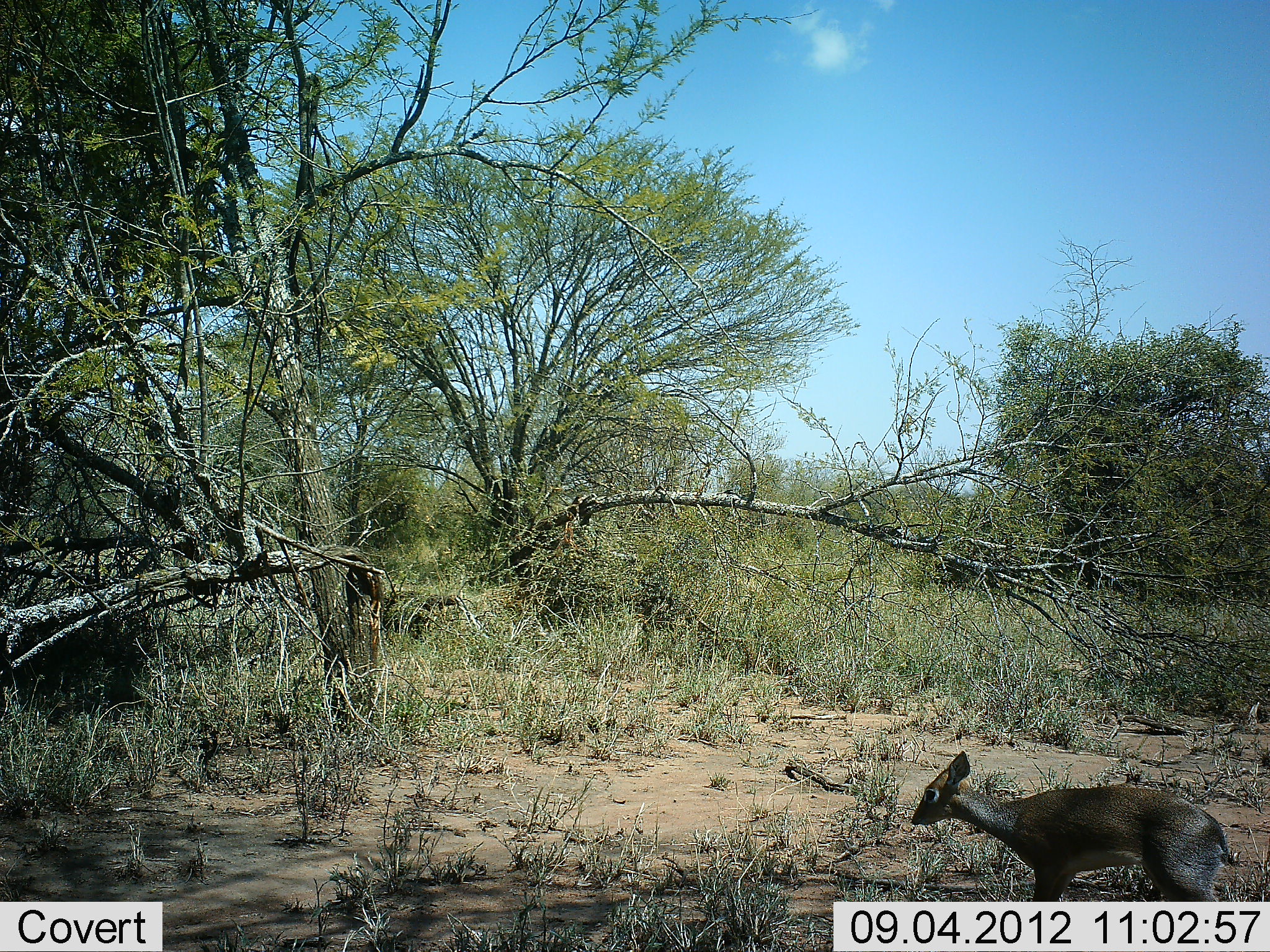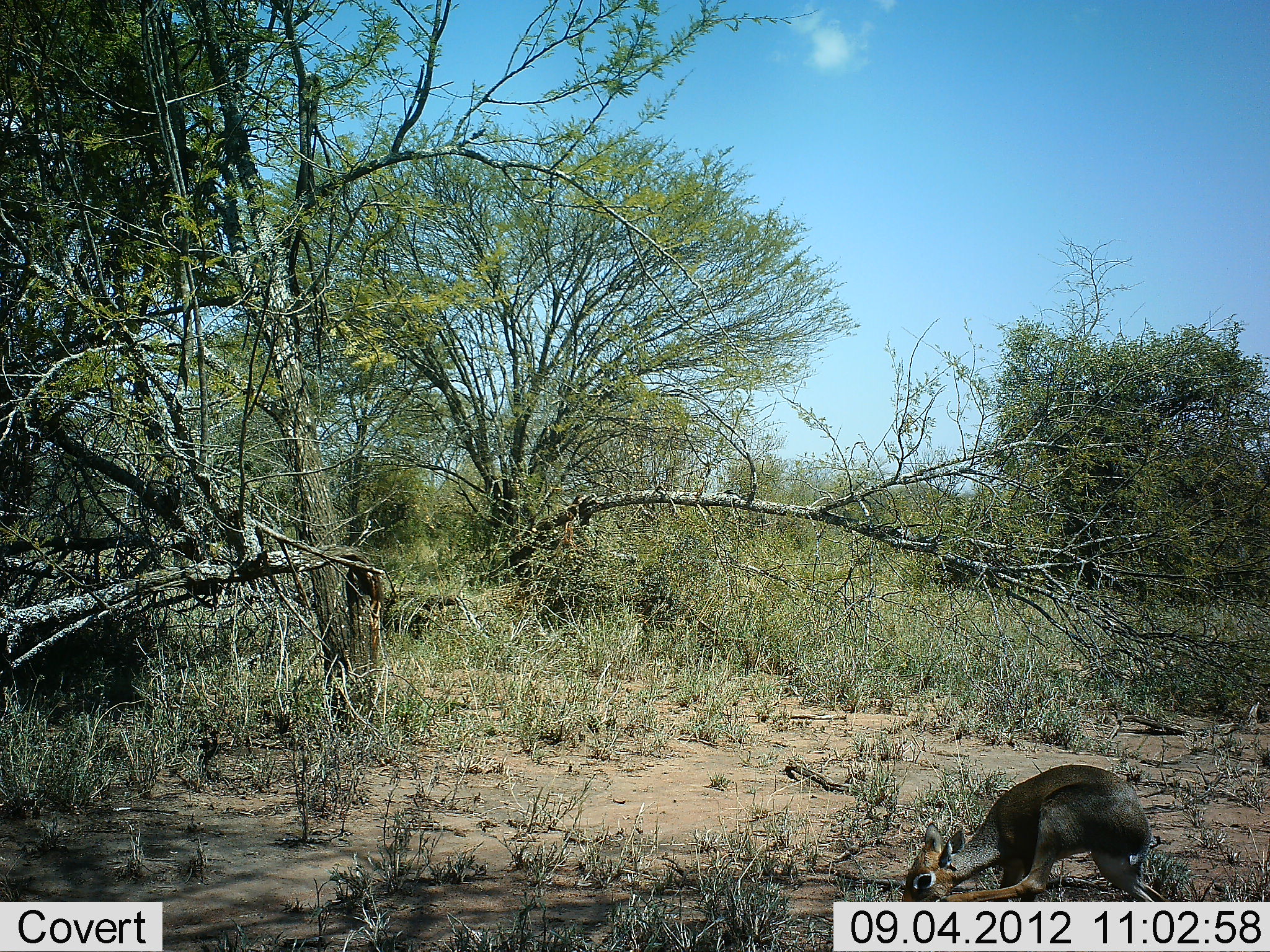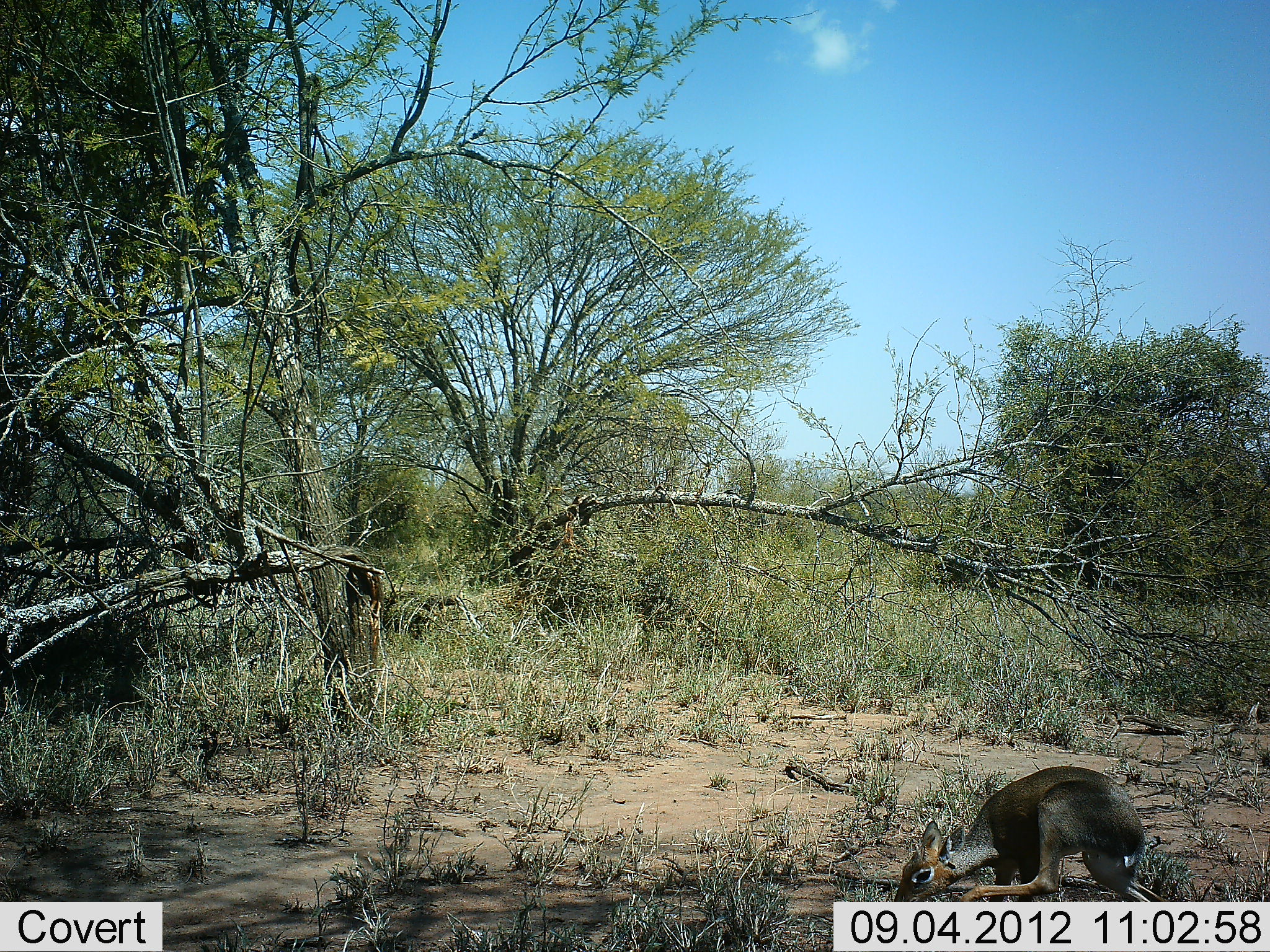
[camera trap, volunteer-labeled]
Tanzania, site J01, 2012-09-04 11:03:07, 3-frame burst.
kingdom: Animalia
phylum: Chordata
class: Mammalia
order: Artiodactyla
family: Bovidae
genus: Madoqua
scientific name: Madoqua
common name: dikdik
Dikdik (Madoqua), count 1. Behavior (volunteer vote fractions): standing 40%, resting 0%, moving 30%, interacting 0%. Young present (vote fraction): 0%. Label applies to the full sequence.